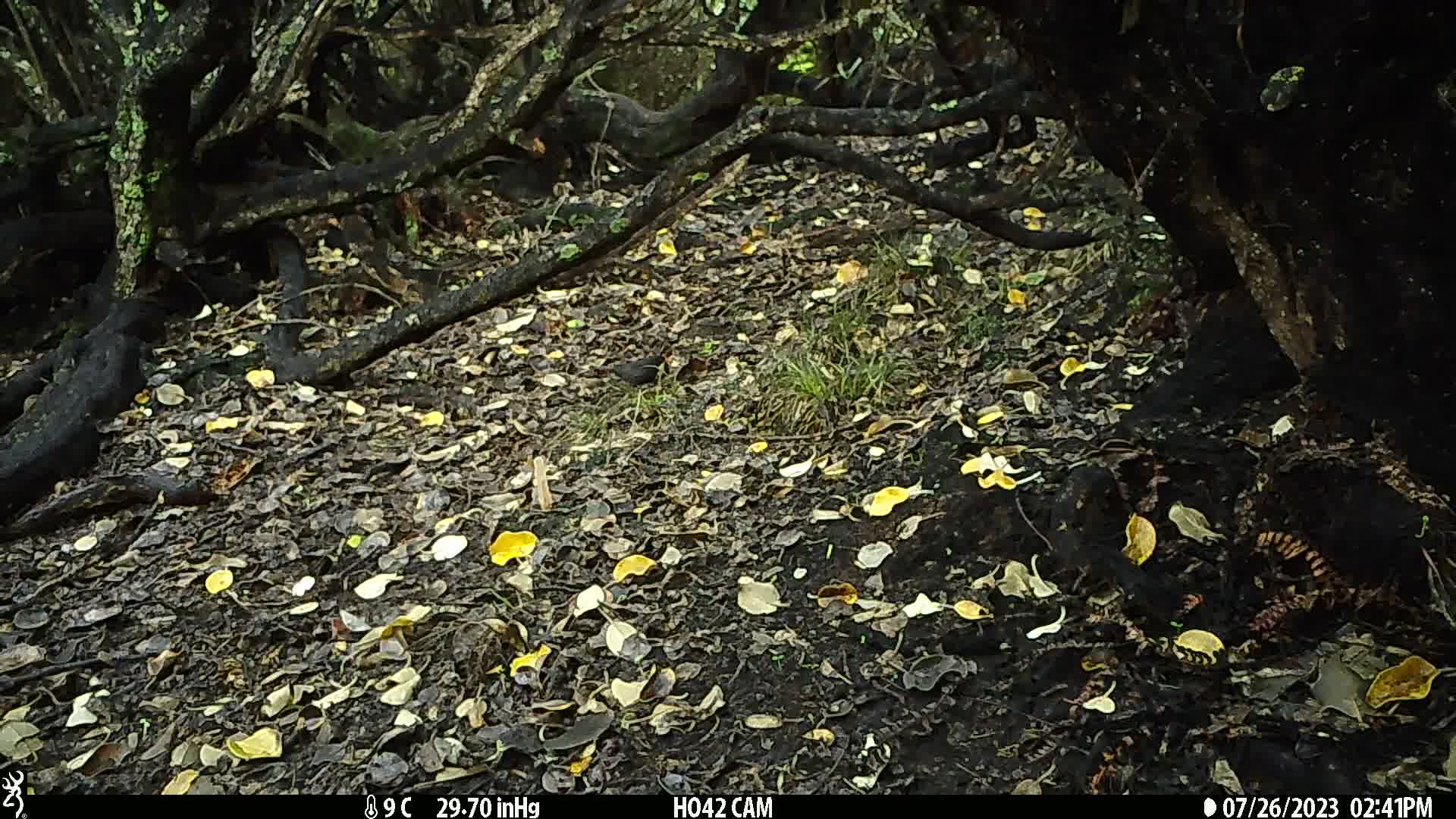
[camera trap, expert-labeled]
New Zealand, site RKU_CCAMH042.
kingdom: Animalia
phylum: Chordata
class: Aves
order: Passeriformes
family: Turdidae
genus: Turdus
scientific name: Turdus merula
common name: eurasian blackbird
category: blackbird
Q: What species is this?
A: Blackbird (eurasian blackbird) (Turdus merula).